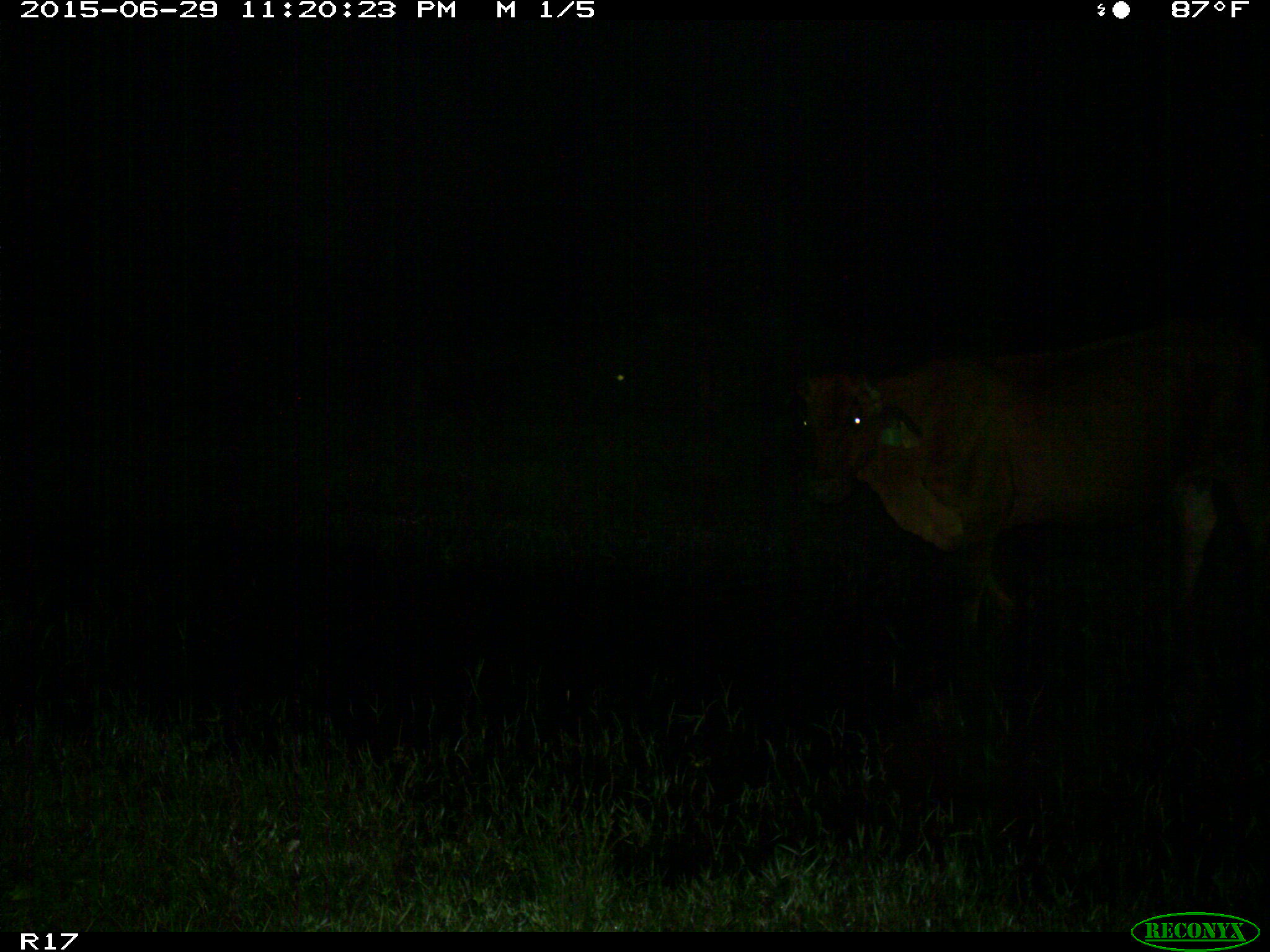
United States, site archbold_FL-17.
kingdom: Animalia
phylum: Chordata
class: Mammalia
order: Artiodactyla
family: Bovidae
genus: Bos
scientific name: Bos taurus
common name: domestic cow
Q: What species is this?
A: Bos taurus (domestic cow).